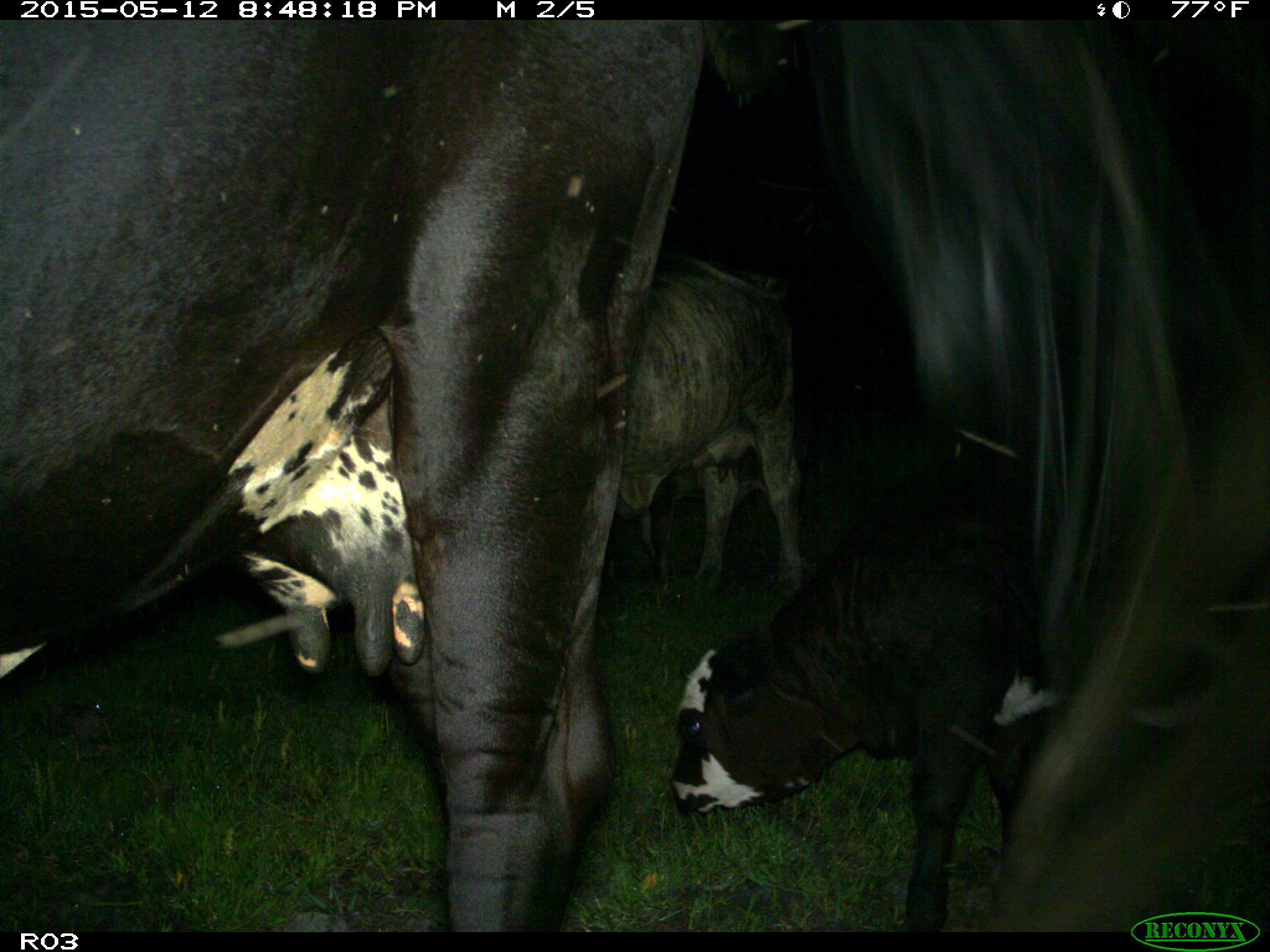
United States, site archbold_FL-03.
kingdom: Animalia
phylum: Chordata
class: Mammalia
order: Artiodactyla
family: Bovidae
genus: Bos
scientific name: Bos taurus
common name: domestic cow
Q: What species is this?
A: Bos taurus (domestic cow).